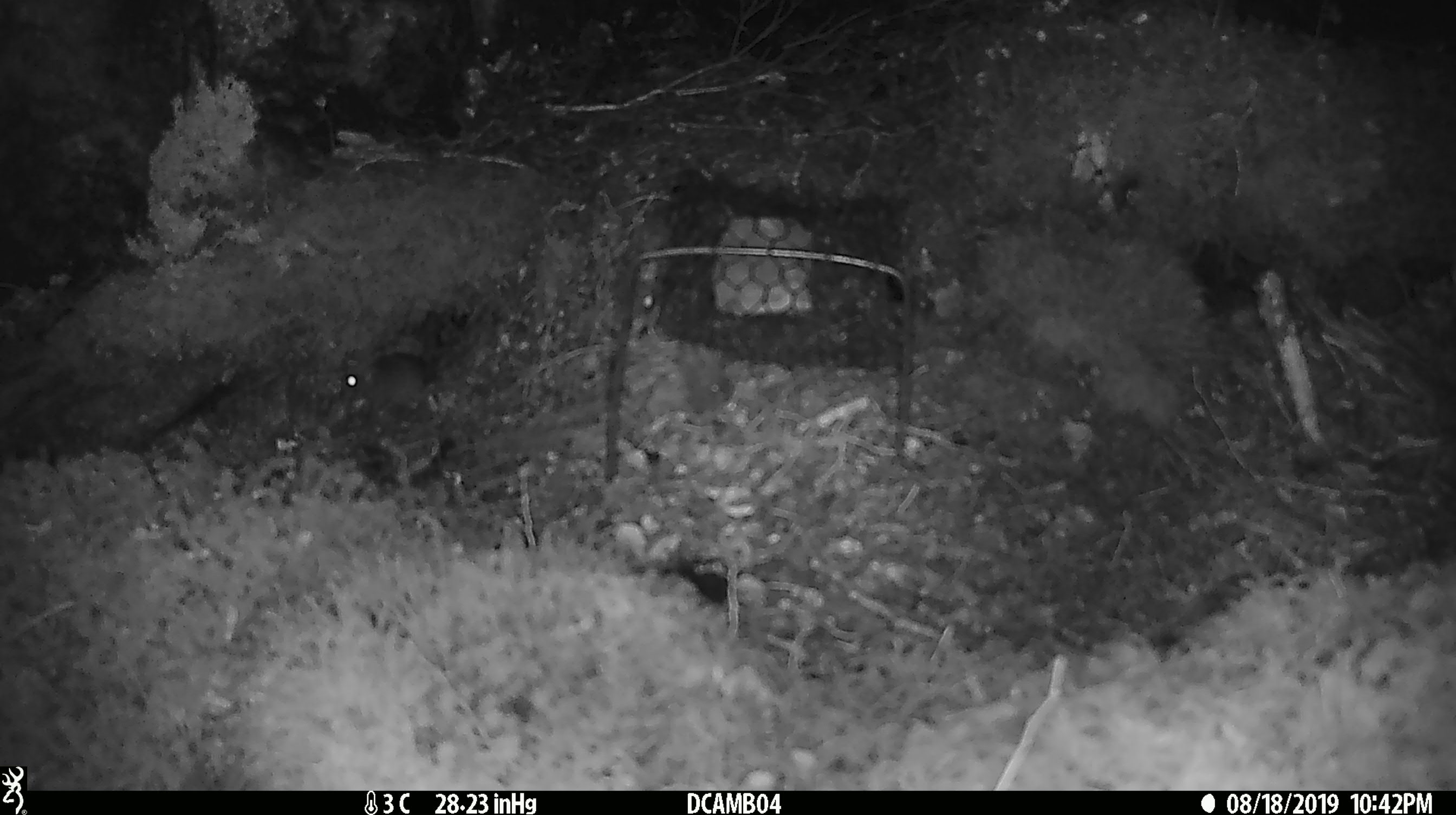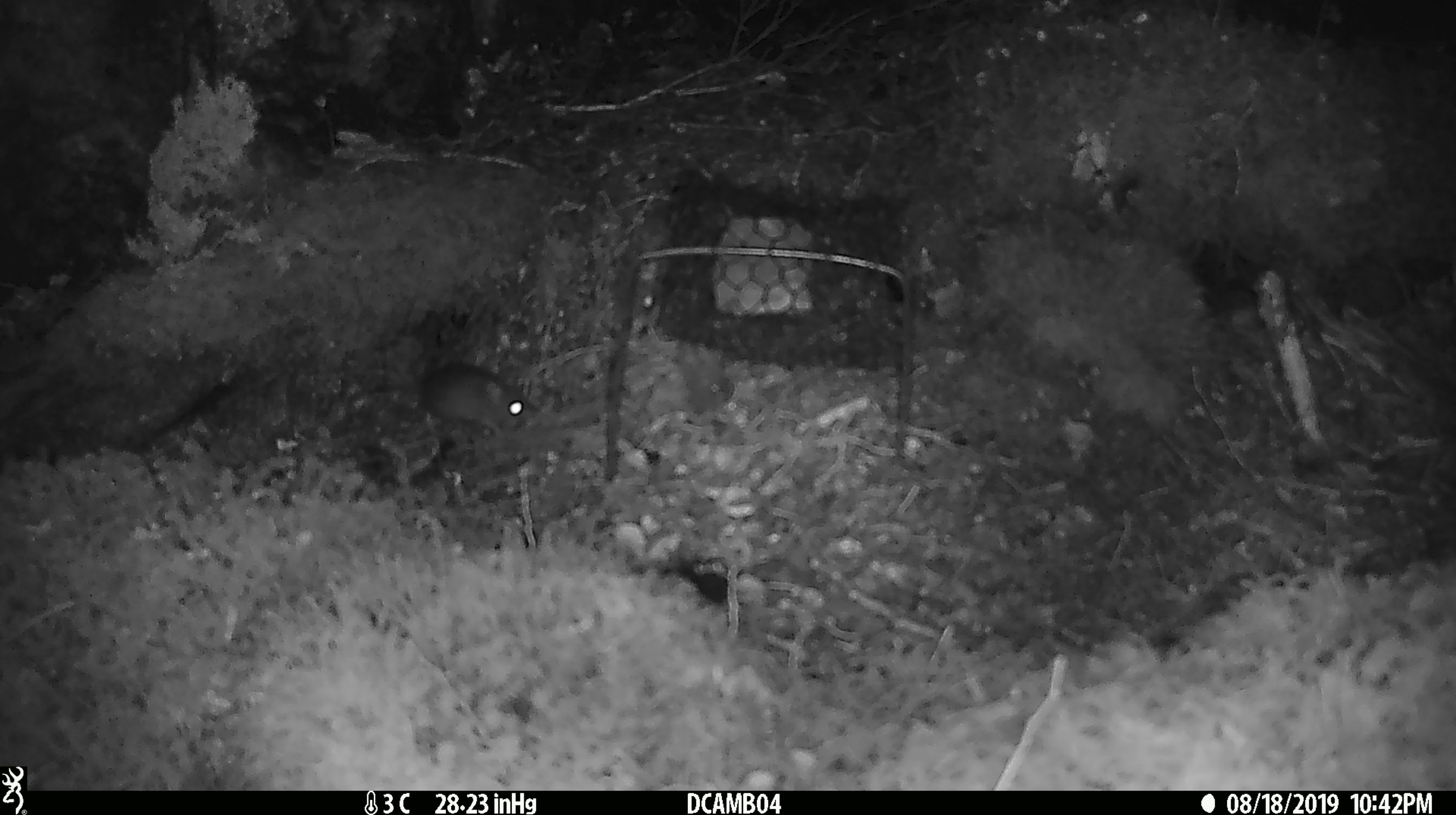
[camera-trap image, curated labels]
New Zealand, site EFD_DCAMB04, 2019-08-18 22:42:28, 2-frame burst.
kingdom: Animalia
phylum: Chordata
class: Mammalia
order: Rodentia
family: Muridae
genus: Mus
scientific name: Mus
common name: mouse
Mouse (Mus).